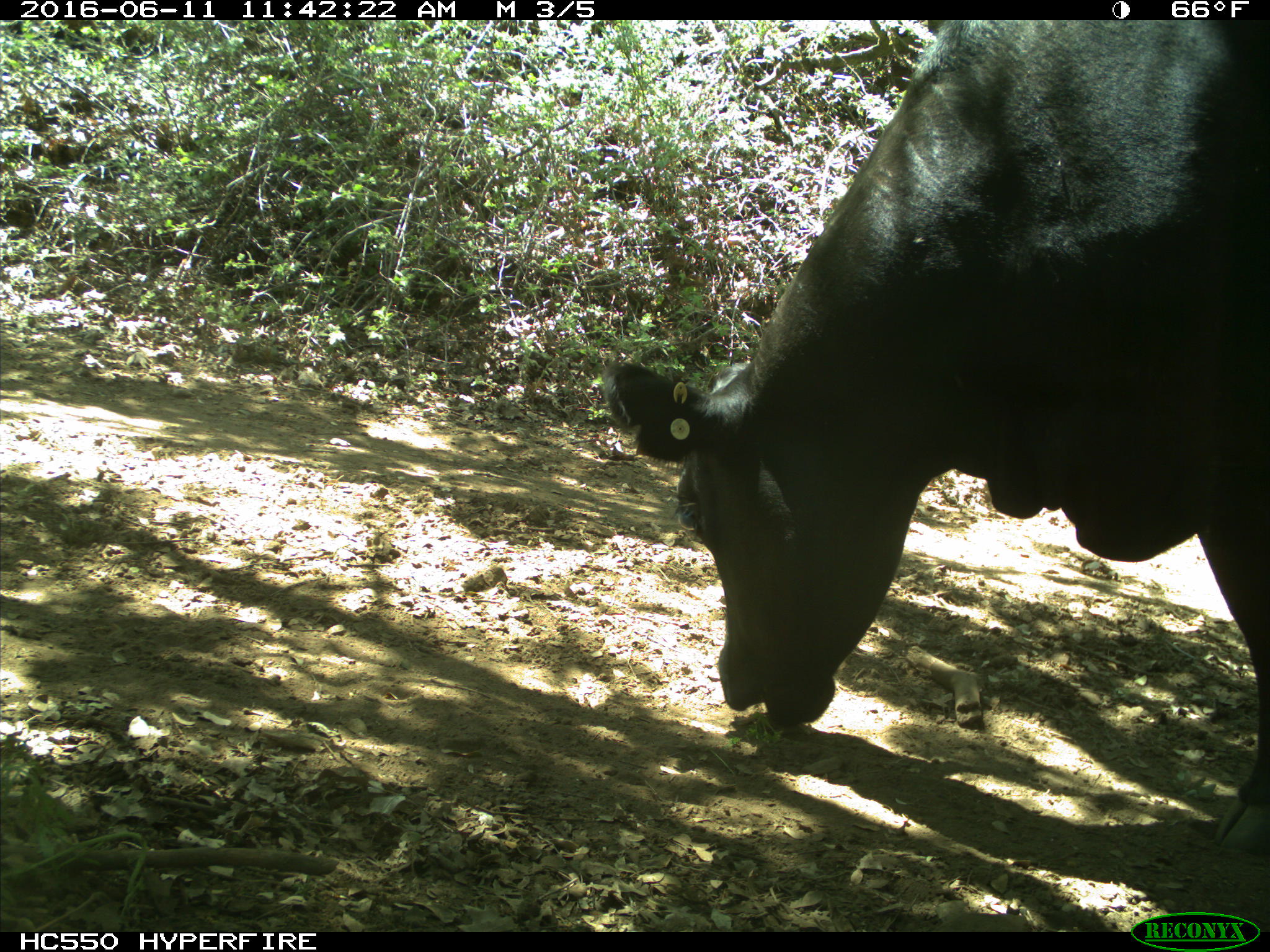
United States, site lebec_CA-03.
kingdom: Animalia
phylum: Chordata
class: Mammalia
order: Artiodactyla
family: Bovidae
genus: Bos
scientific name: Bos taurus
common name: domestic cow